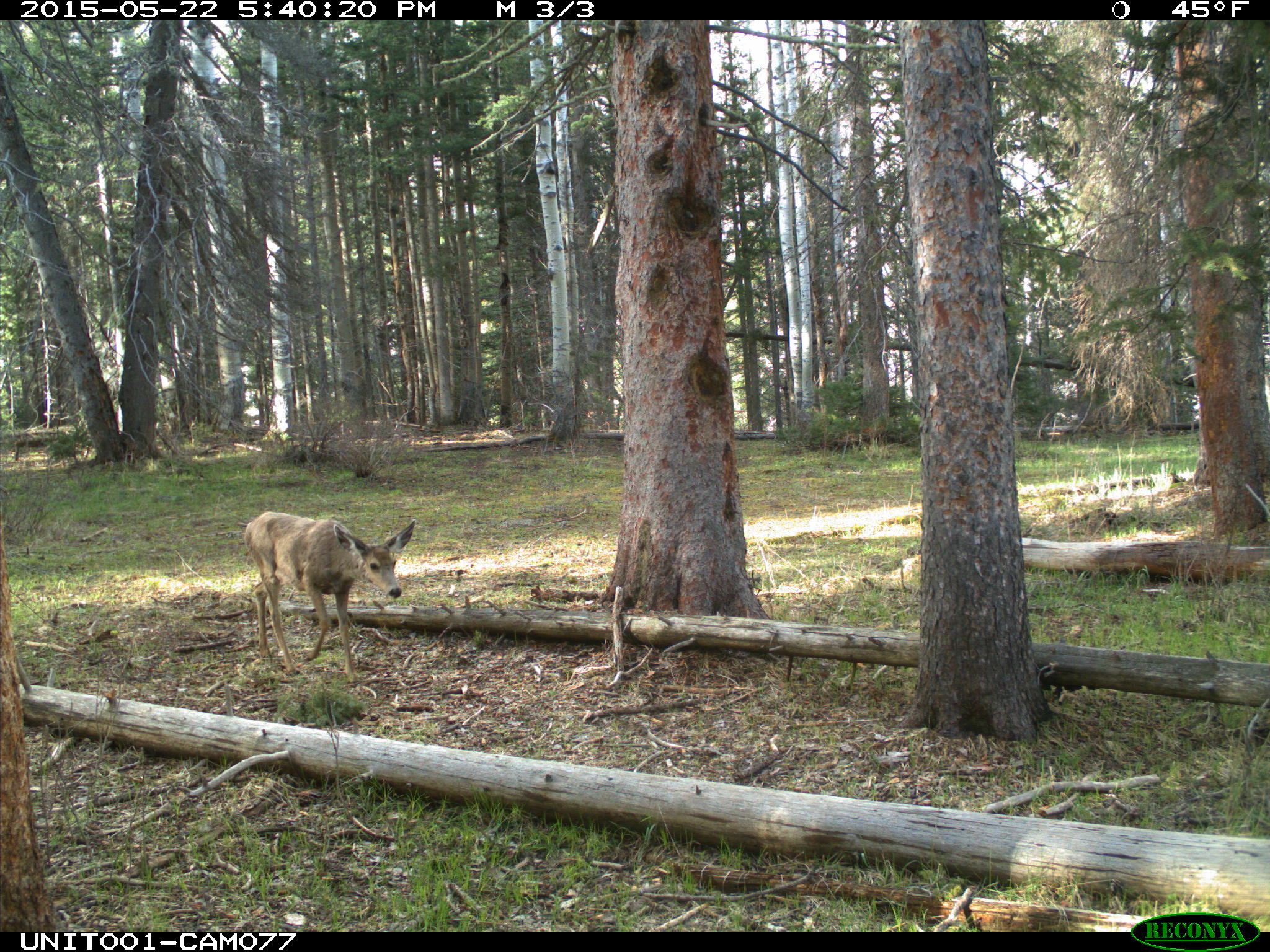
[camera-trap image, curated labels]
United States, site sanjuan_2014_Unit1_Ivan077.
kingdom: Animalia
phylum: Chordata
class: Mammalia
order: Artiodactyla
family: Cervidae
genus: Odocoileus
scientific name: Odocoileus hemionus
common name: mule deer